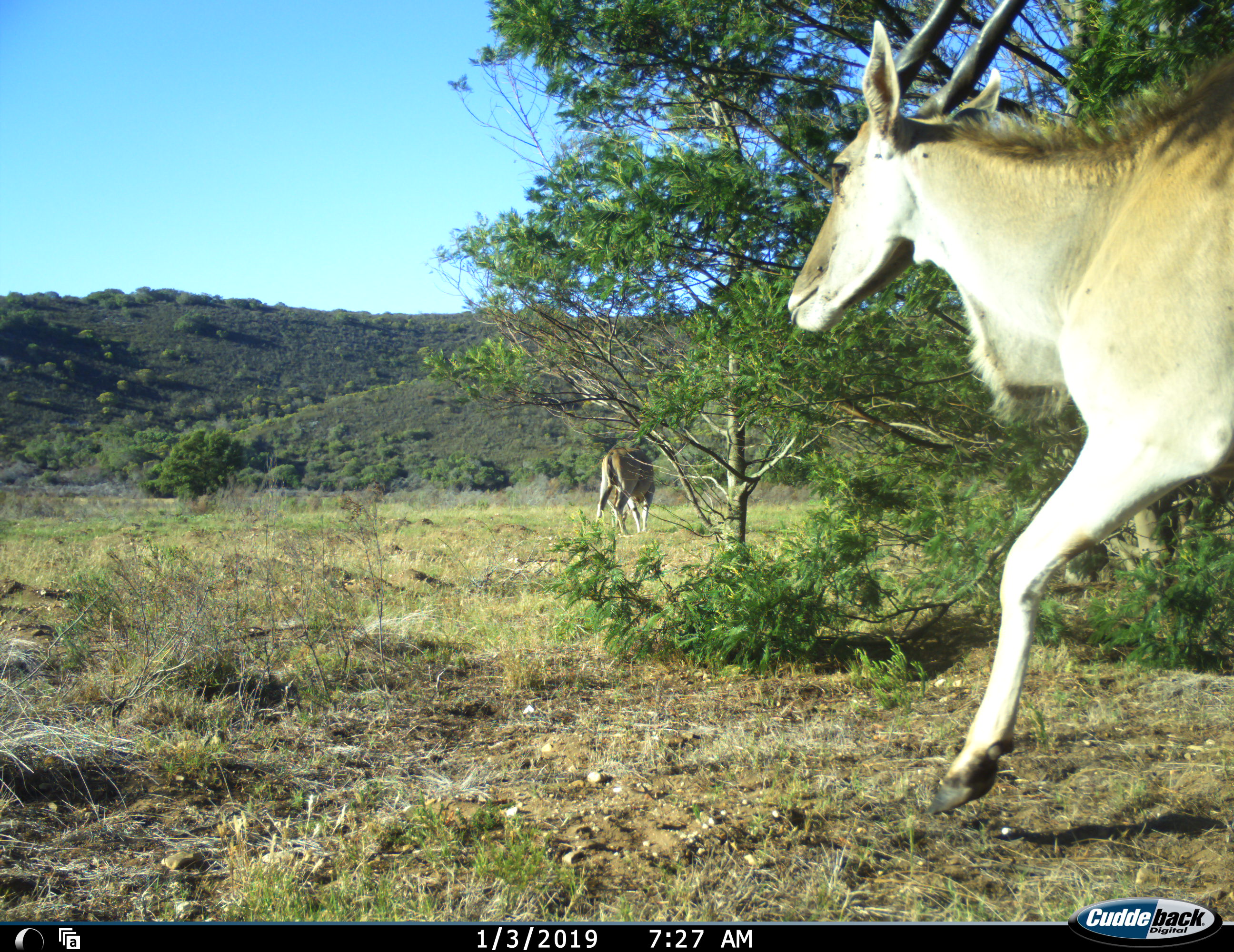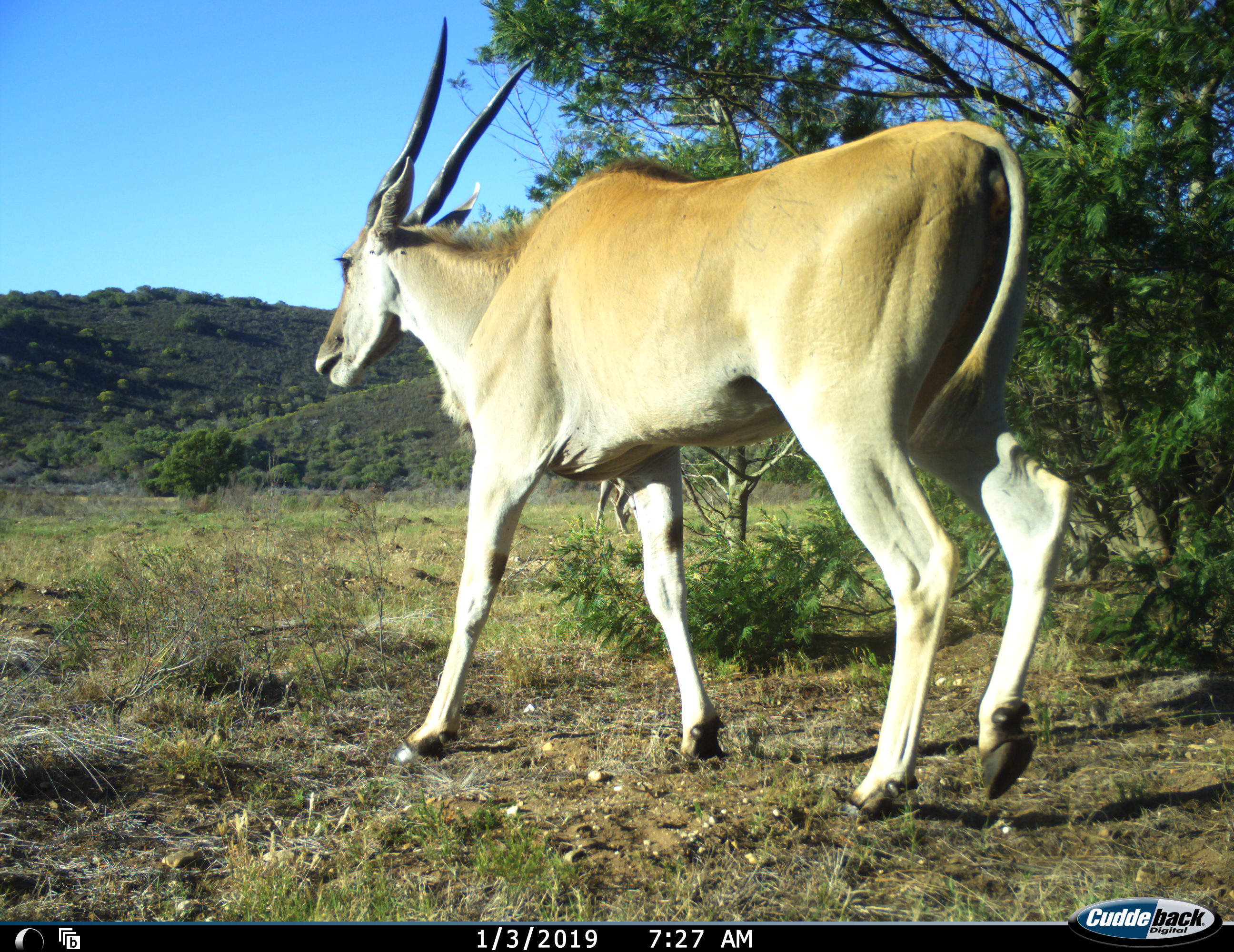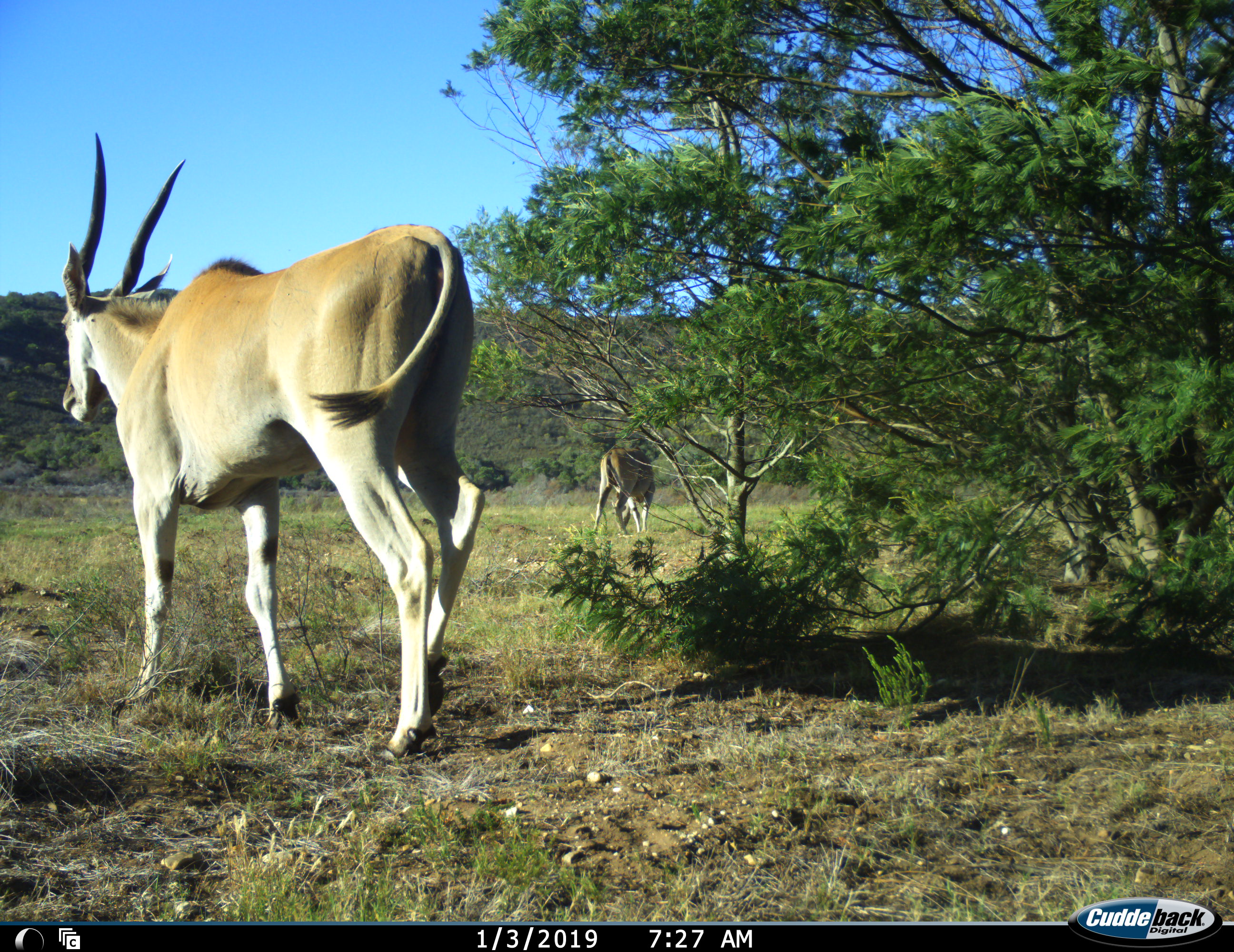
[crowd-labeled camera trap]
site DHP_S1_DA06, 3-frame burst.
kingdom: Animalia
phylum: Chordata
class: Mammalia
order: Artiodactyla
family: Bovidae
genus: Tragelaphus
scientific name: Tragelaphus oryx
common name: eland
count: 2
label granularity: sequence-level